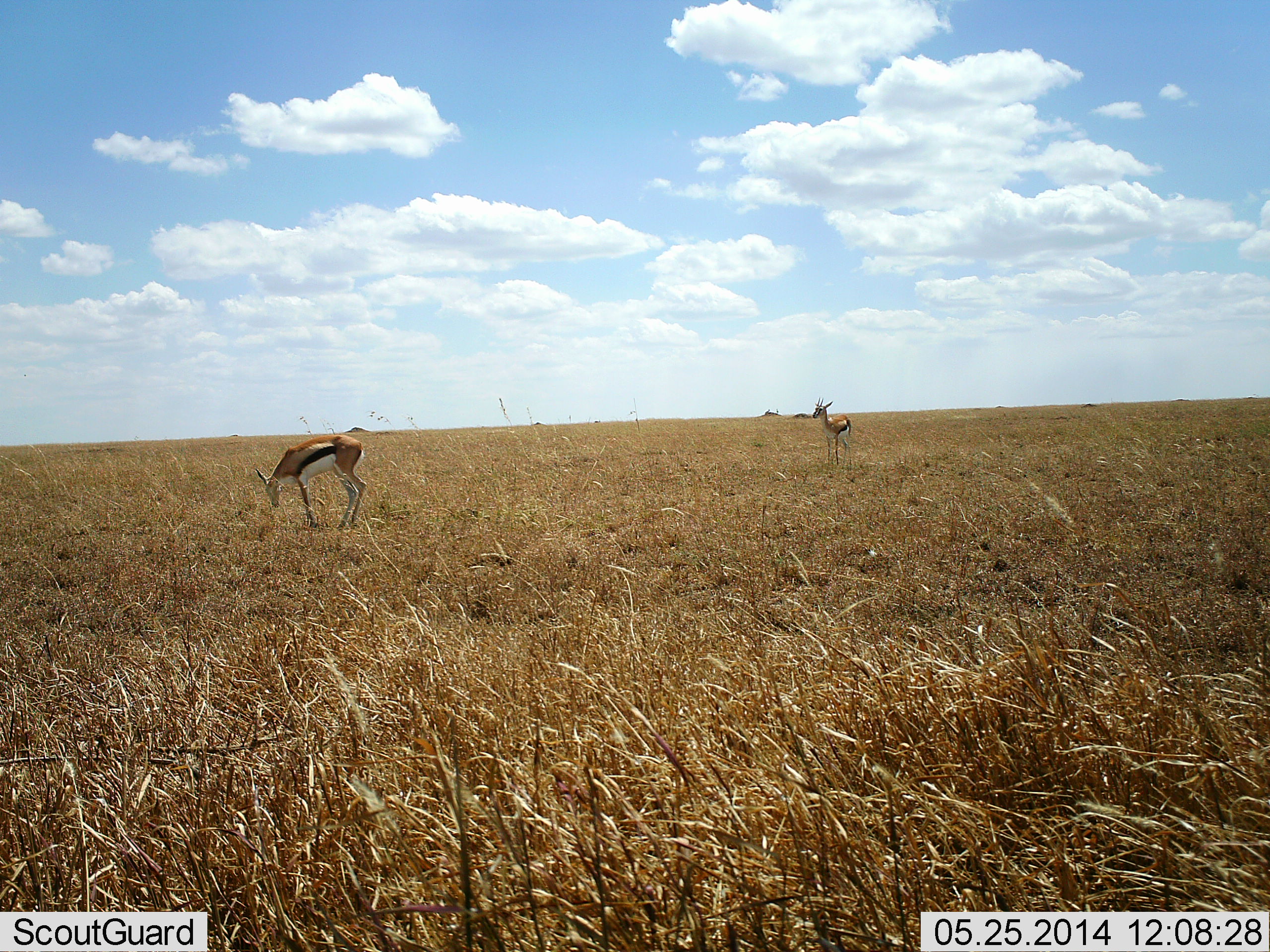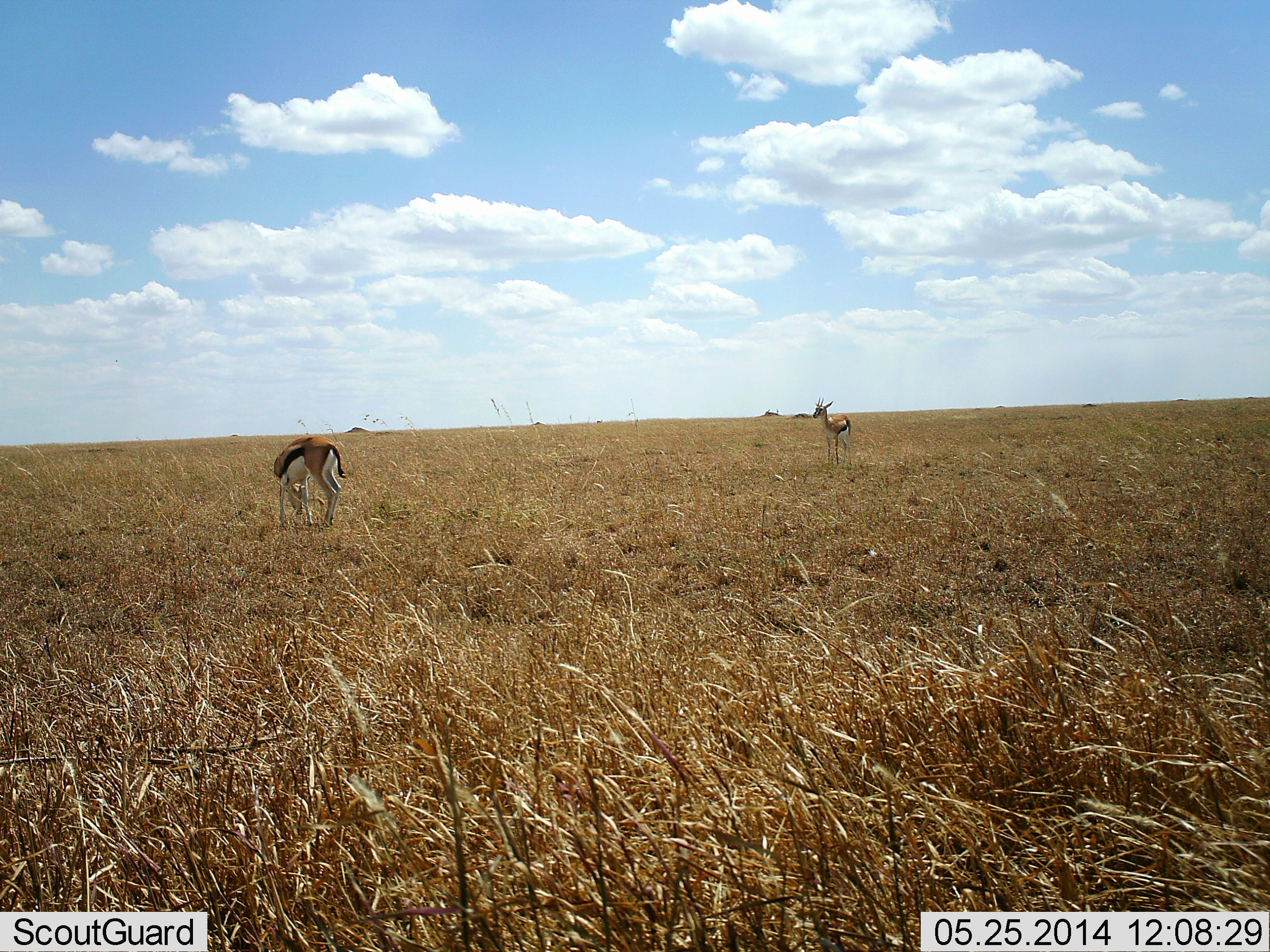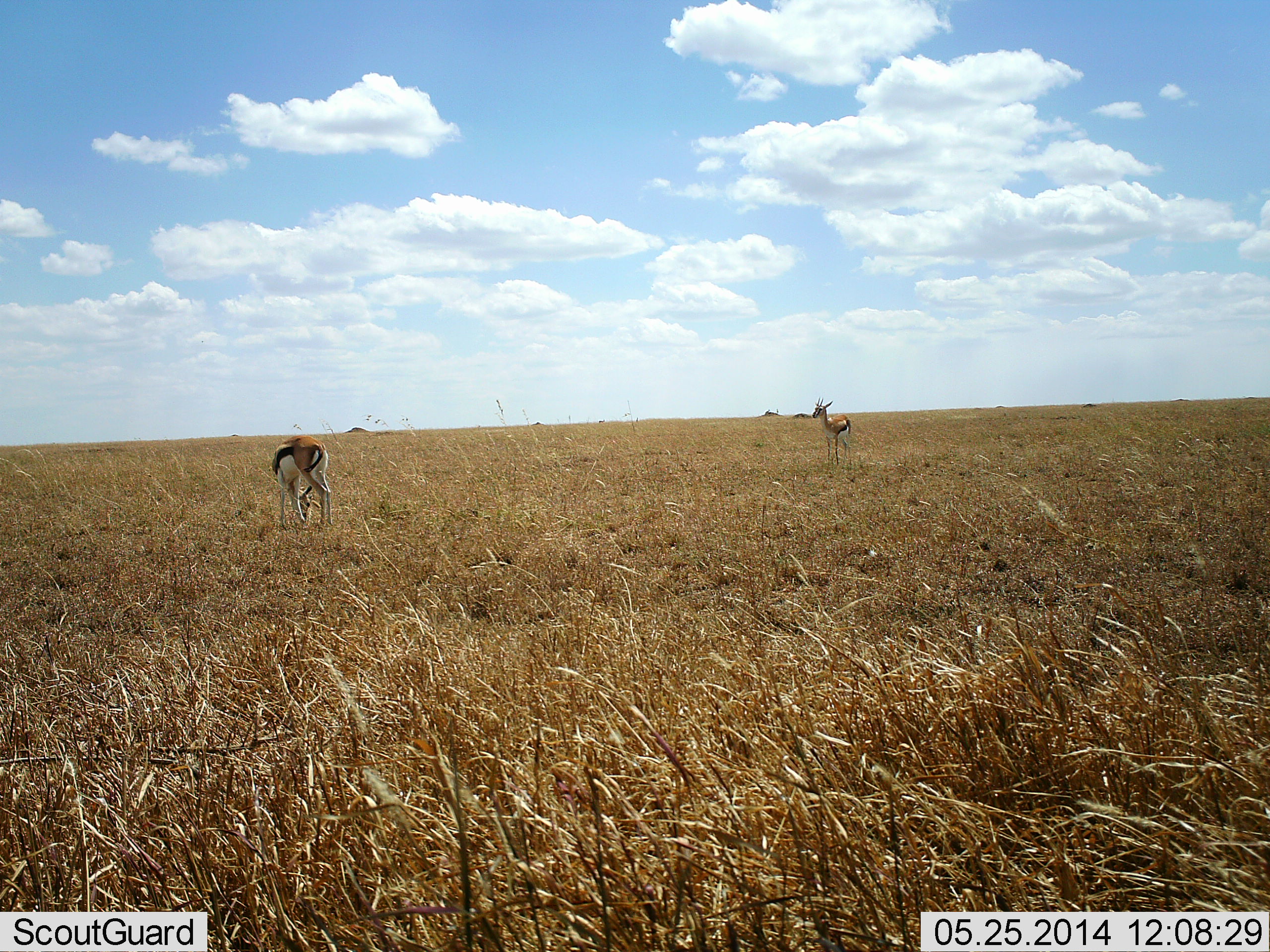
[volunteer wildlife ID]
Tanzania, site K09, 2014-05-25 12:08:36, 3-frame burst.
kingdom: Animalia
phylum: Chordata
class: Mammalia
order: Artiodactyla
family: Bovidae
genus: Eudorcas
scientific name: Eudorcas thomsonii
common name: thomson's gazelle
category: gazellethomsons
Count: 2.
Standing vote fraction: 90%.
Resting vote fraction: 0%.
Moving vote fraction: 20%.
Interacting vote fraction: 0%.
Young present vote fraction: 0%.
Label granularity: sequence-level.